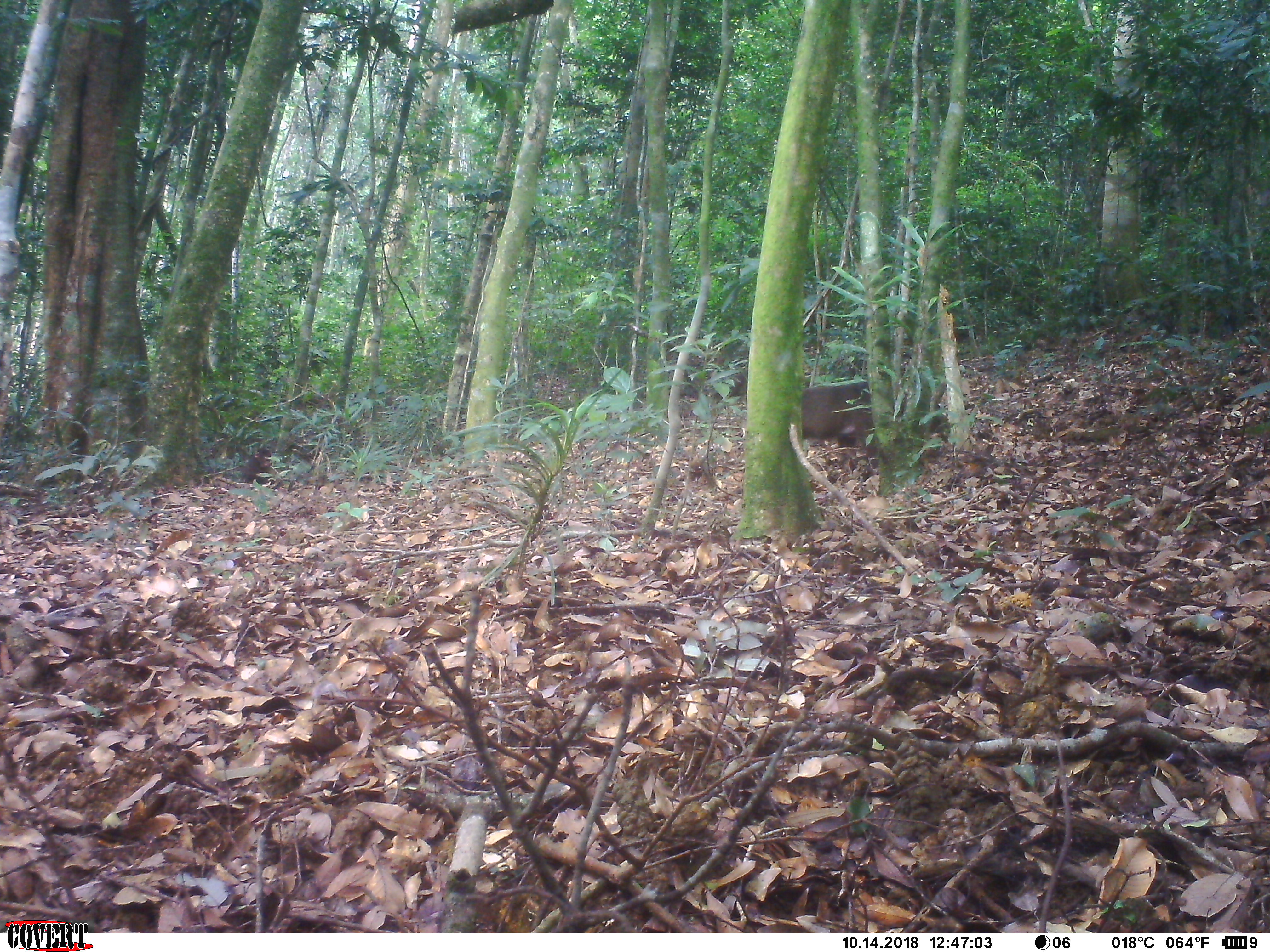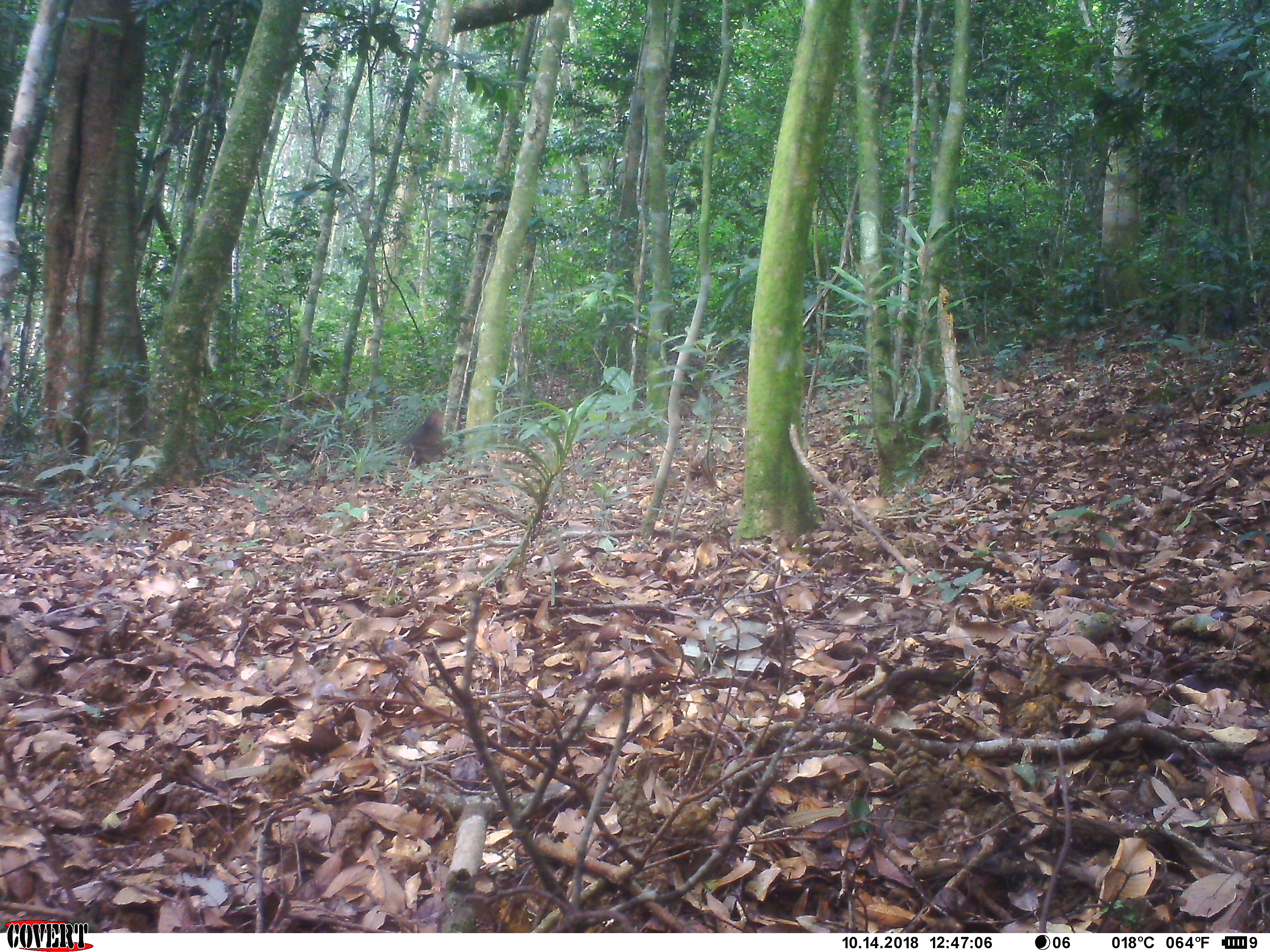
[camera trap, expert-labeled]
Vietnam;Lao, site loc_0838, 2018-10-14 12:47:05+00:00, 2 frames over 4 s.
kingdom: Animalia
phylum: Chordata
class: Mammalia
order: Primates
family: Cercopithecidae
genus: Macaca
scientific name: Macaca arctoides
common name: stump-tailed macaque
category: stump tailed macaque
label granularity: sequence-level